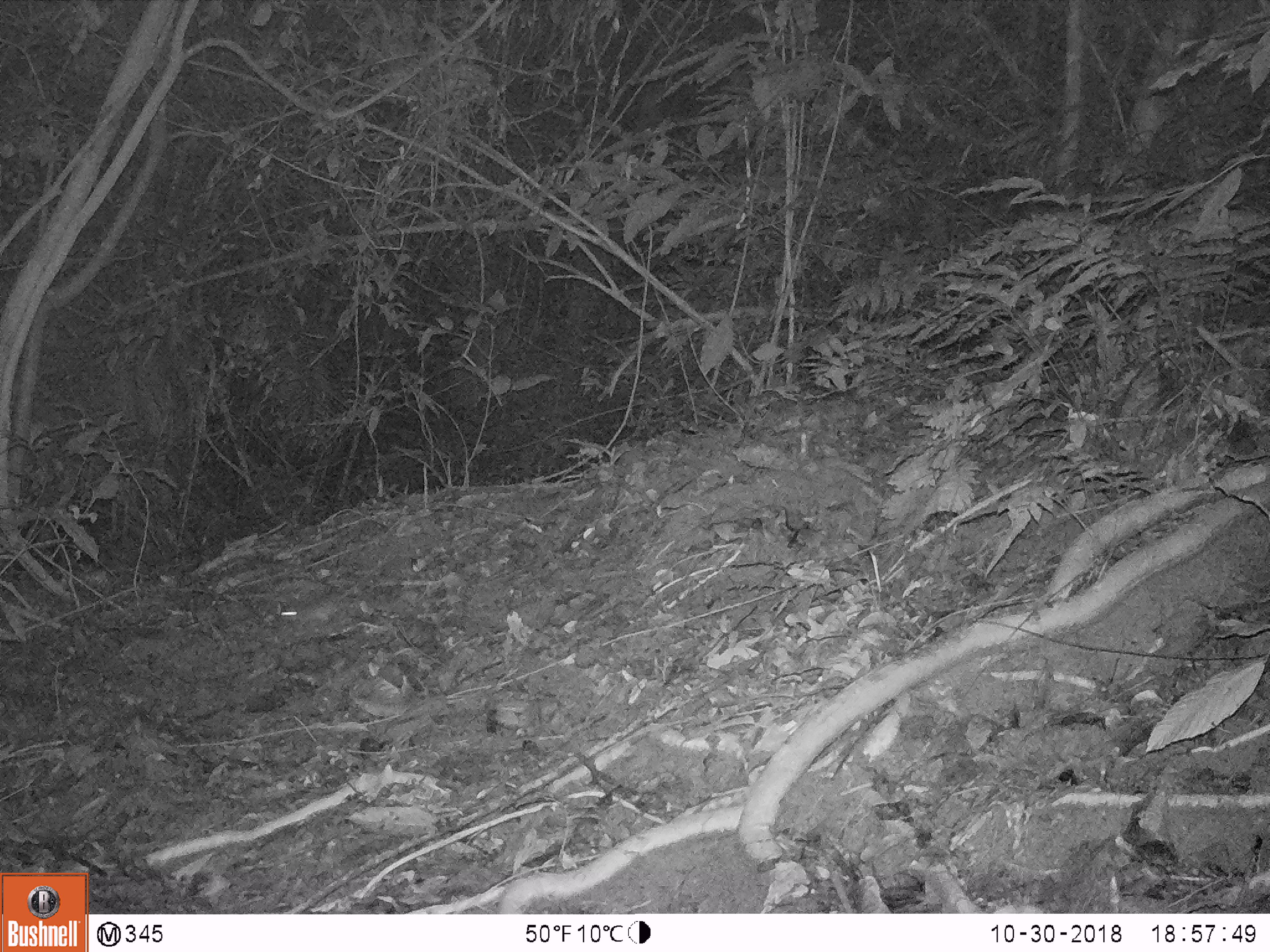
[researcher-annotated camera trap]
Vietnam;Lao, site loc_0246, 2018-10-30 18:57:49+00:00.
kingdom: Animalia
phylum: Chordata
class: Mammalia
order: Rodentia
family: Muridae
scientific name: Muridae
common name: old-world mice and rats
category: unidentified murid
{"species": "unidentified murid (old-world mice and rats) (Muridae)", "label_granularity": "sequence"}